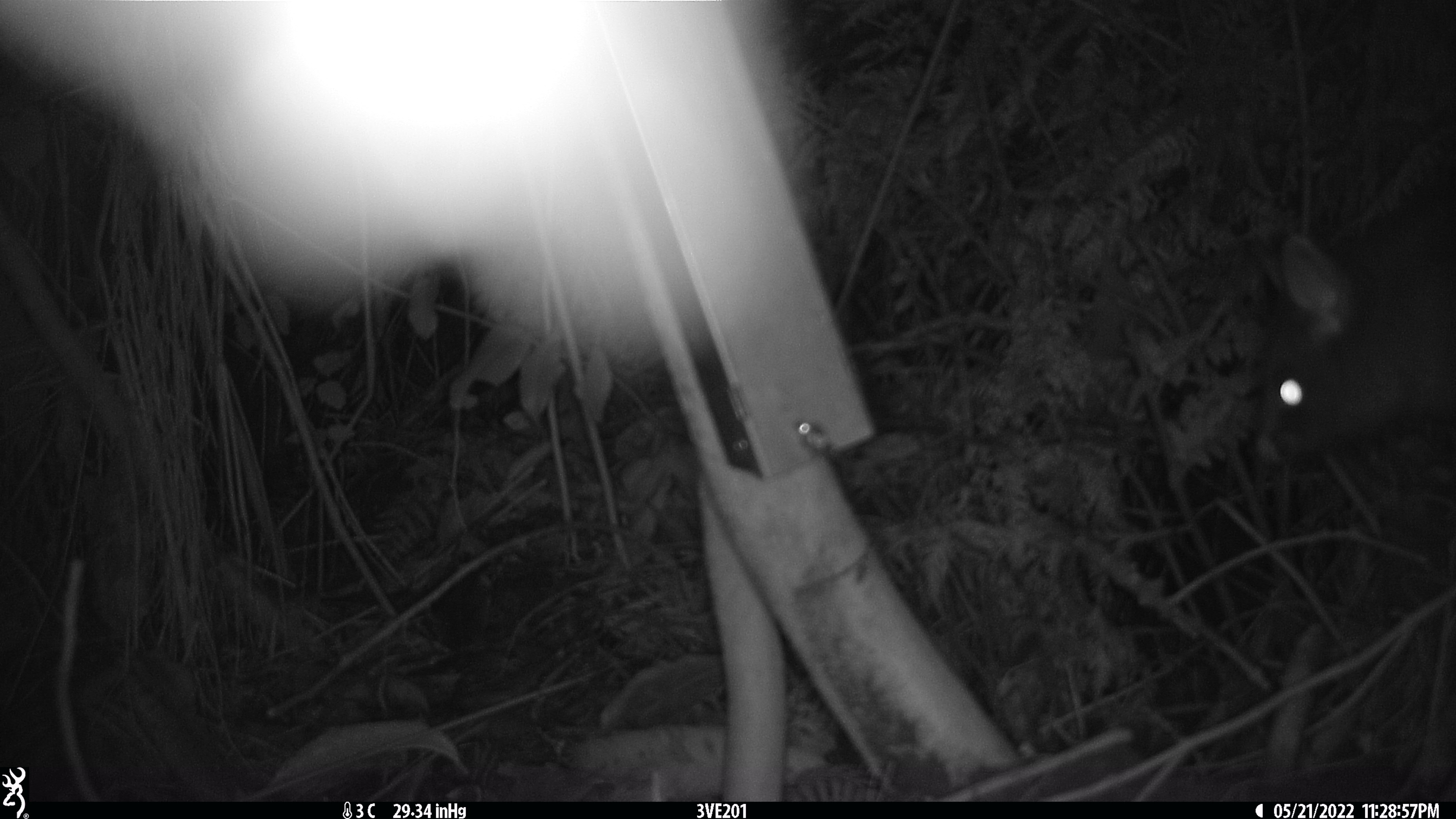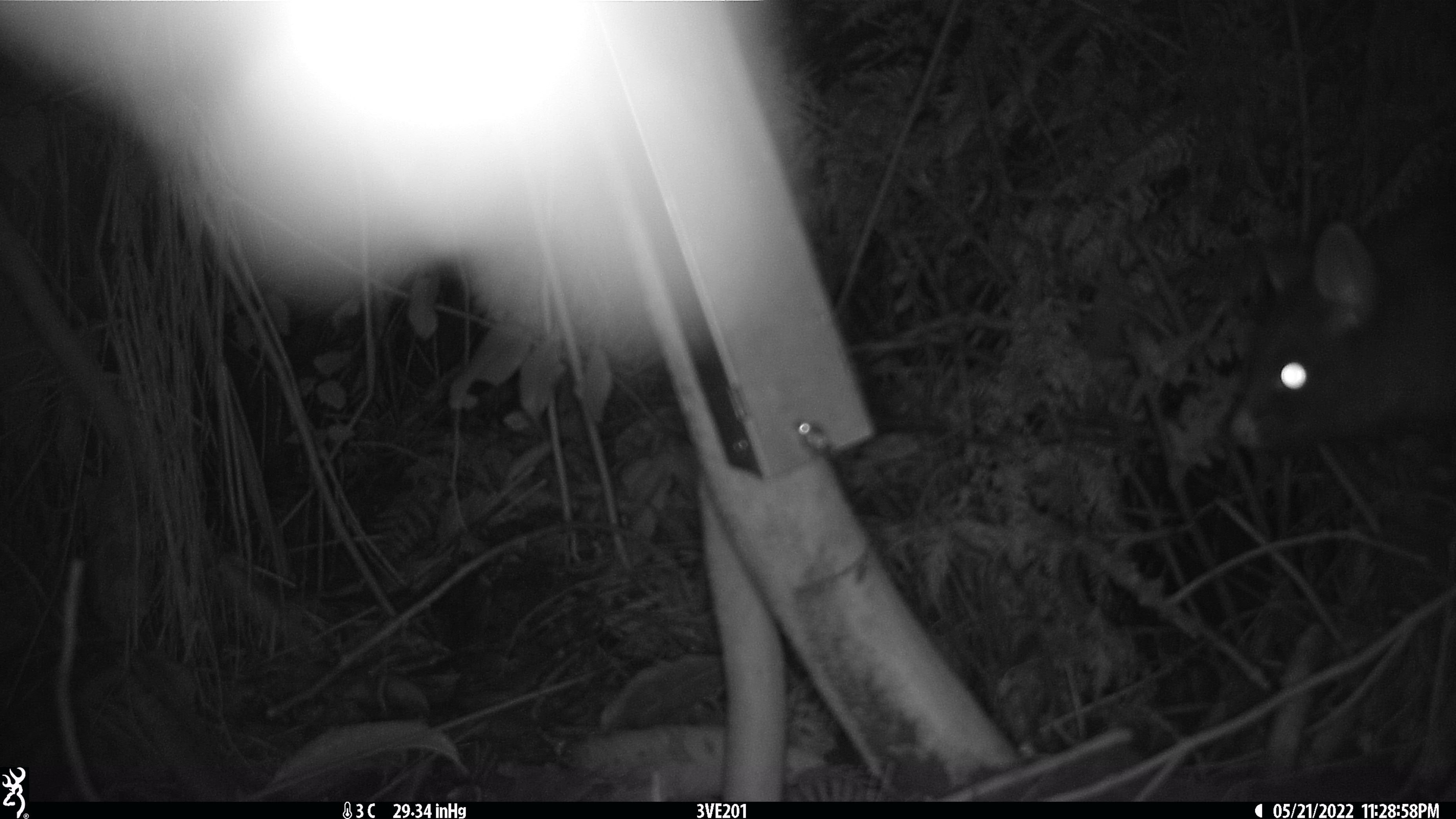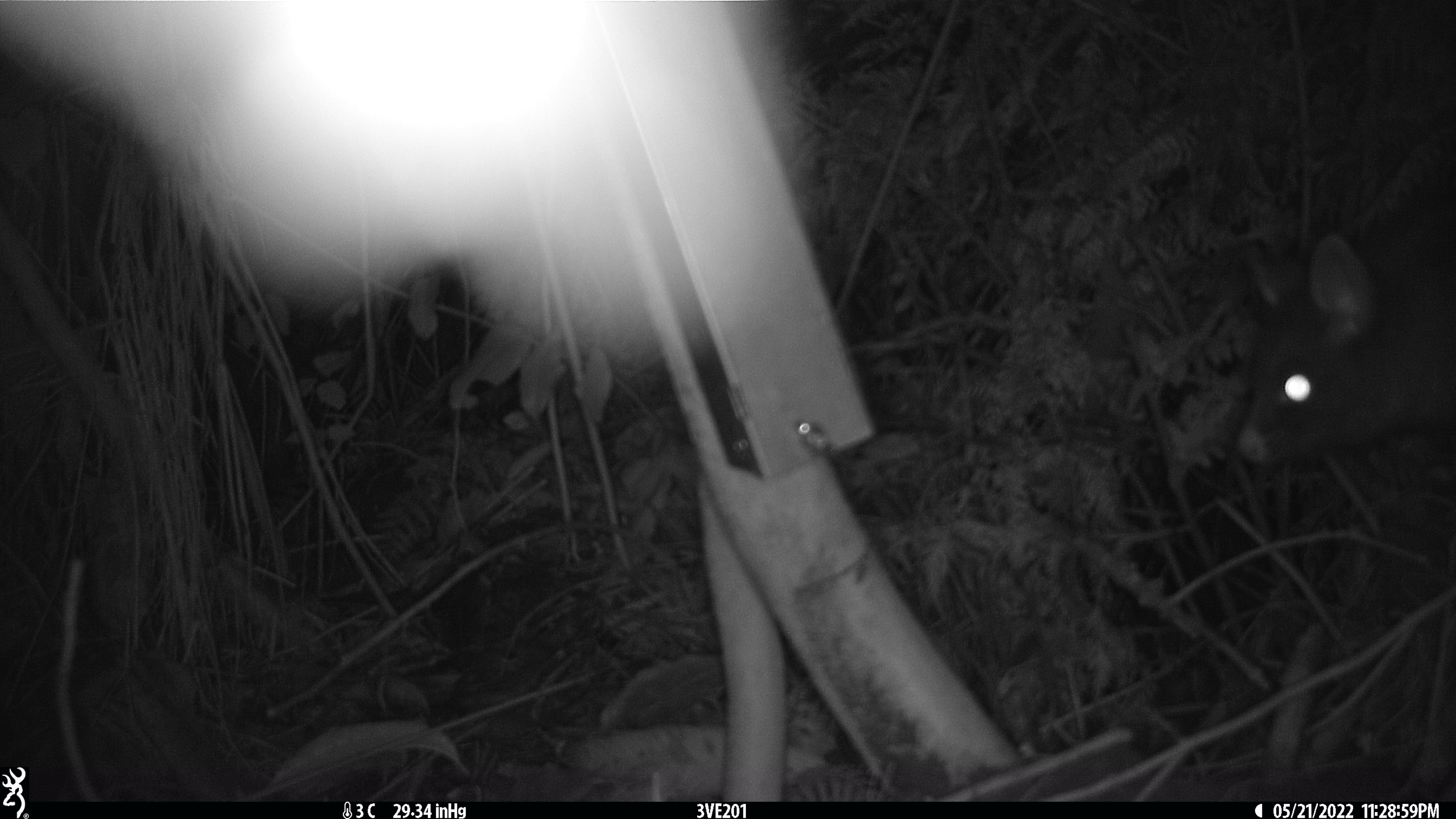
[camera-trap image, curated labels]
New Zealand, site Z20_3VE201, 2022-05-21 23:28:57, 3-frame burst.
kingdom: Animalia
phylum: Chordata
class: Mammalia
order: Diprotodontia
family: Phalangeridae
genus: Trichosurus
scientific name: Trichosurus vulpecula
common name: common brushtail possum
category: possum